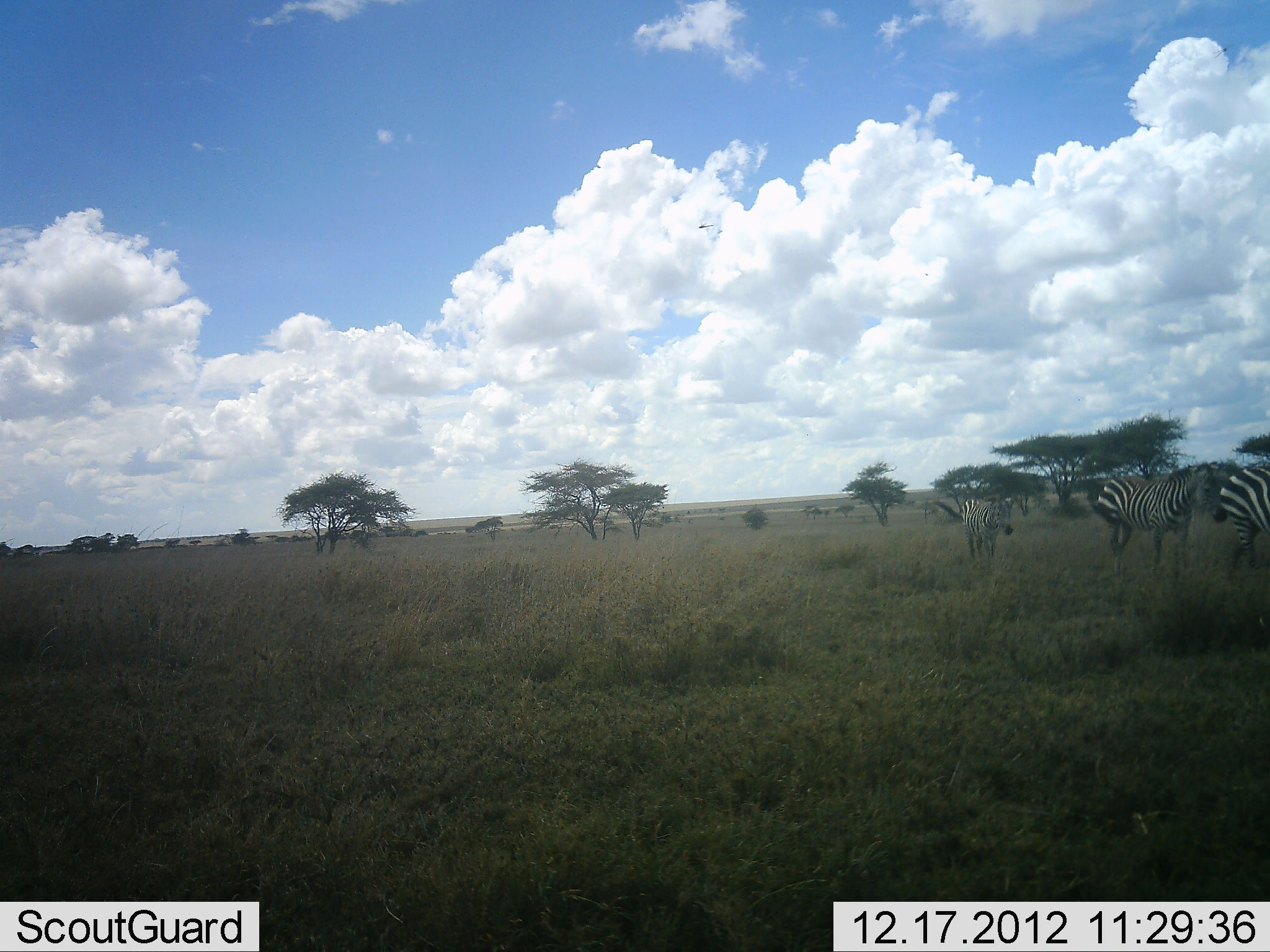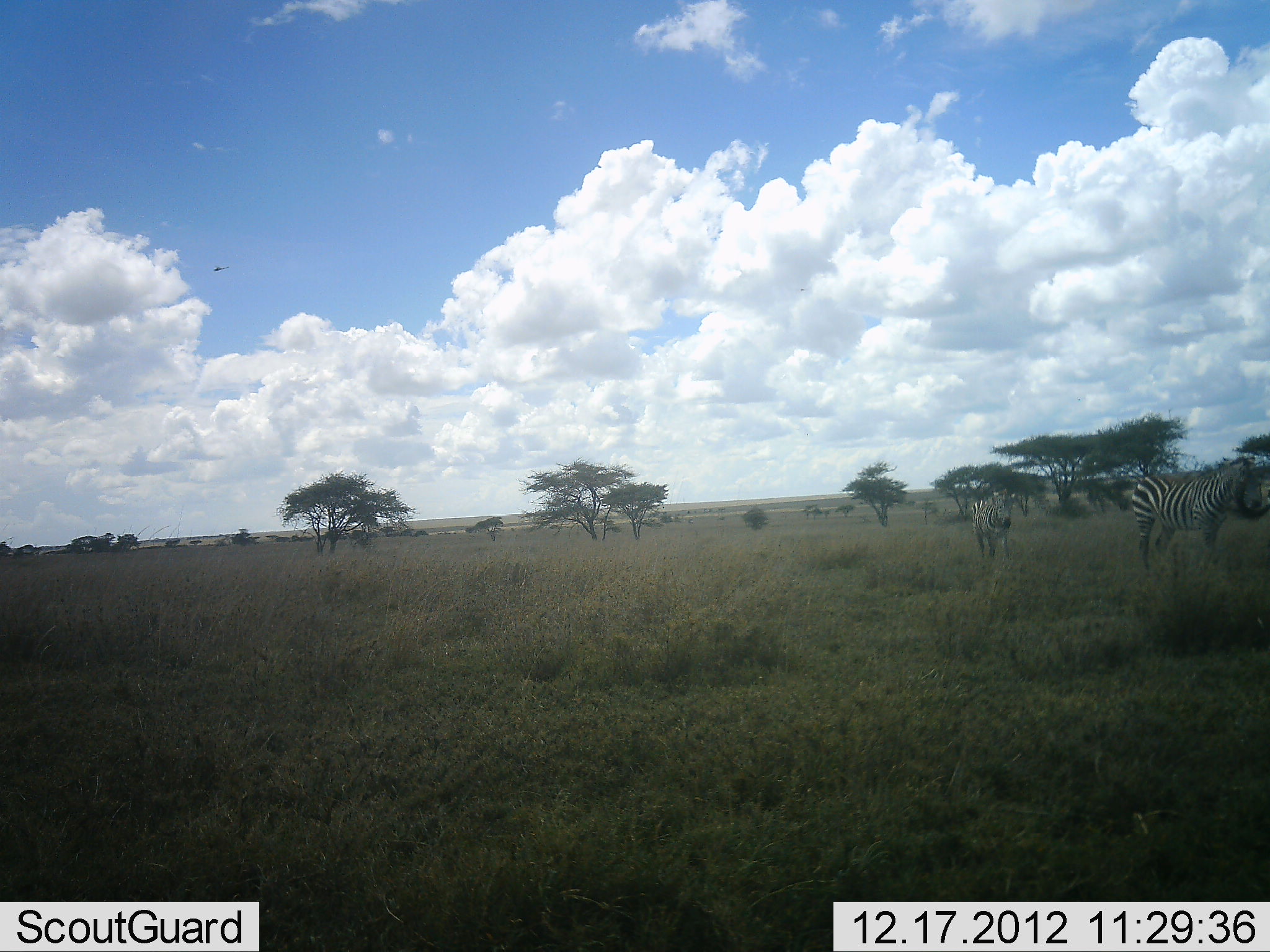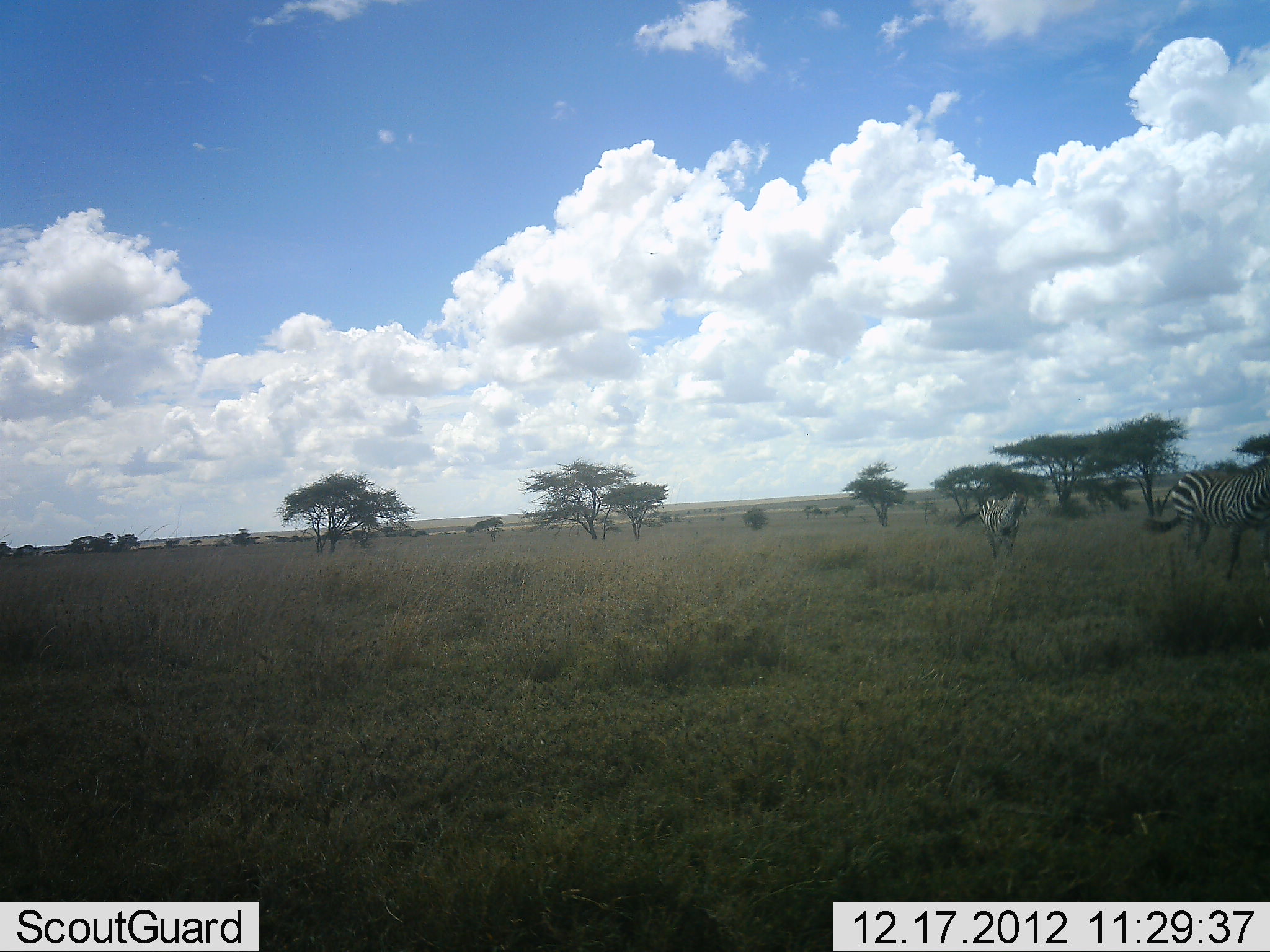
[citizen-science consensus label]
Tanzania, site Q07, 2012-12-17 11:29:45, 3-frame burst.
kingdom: Animalia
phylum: Chordata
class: Mammalia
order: Perissodactyla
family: Equidae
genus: Equus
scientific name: Equus quagga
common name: plains zebra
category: zebra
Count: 3.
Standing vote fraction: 19%.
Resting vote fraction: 0%.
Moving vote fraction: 84%.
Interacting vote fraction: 5%.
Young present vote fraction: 5%.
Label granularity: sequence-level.